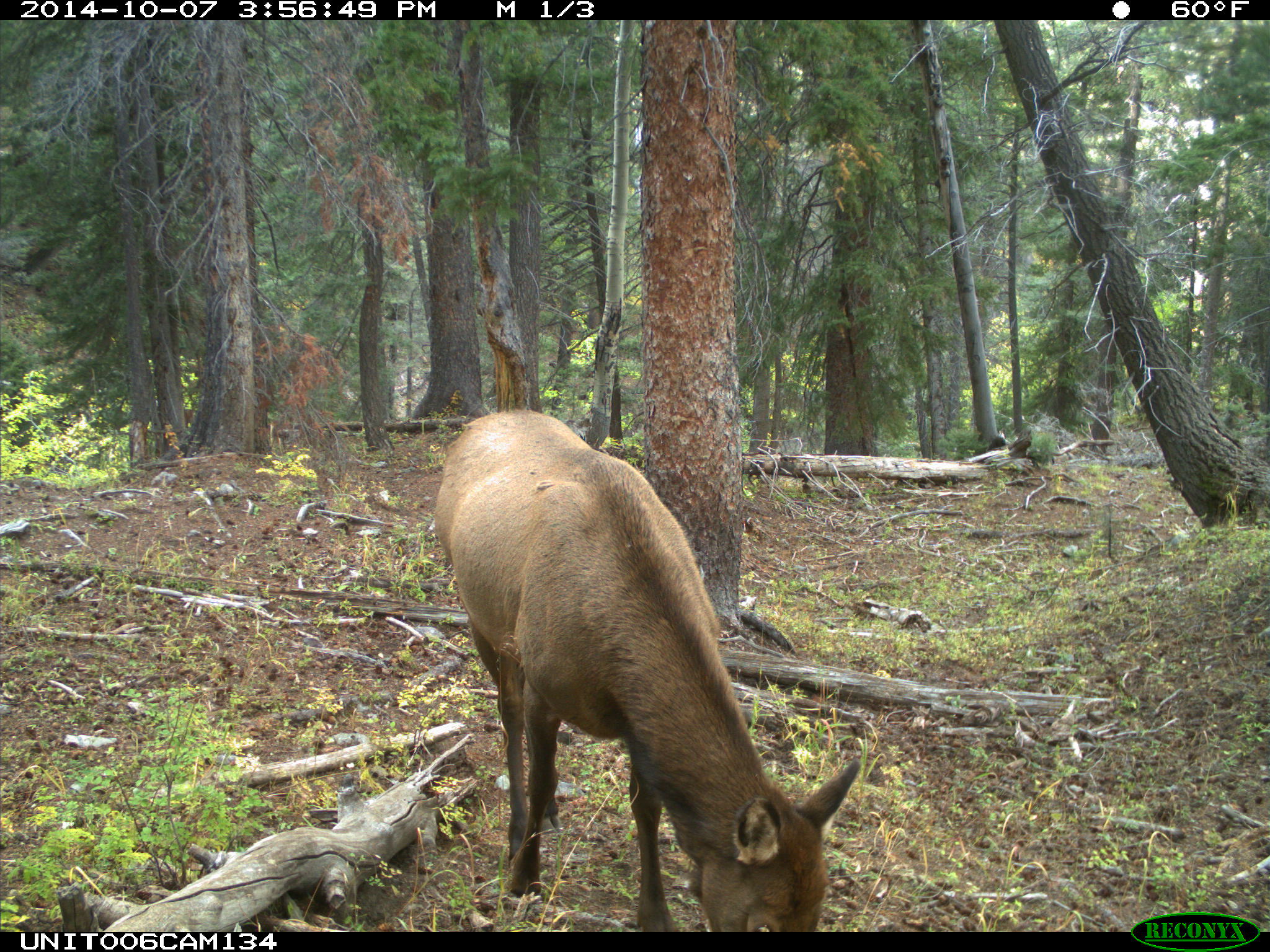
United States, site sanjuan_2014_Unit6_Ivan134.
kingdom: Animalia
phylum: Chordata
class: Mammalia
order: Artiodactyla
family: Cervidae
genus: Cervus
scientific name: Cervus elaphus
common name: red deer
Cervus elaphus (red deer).